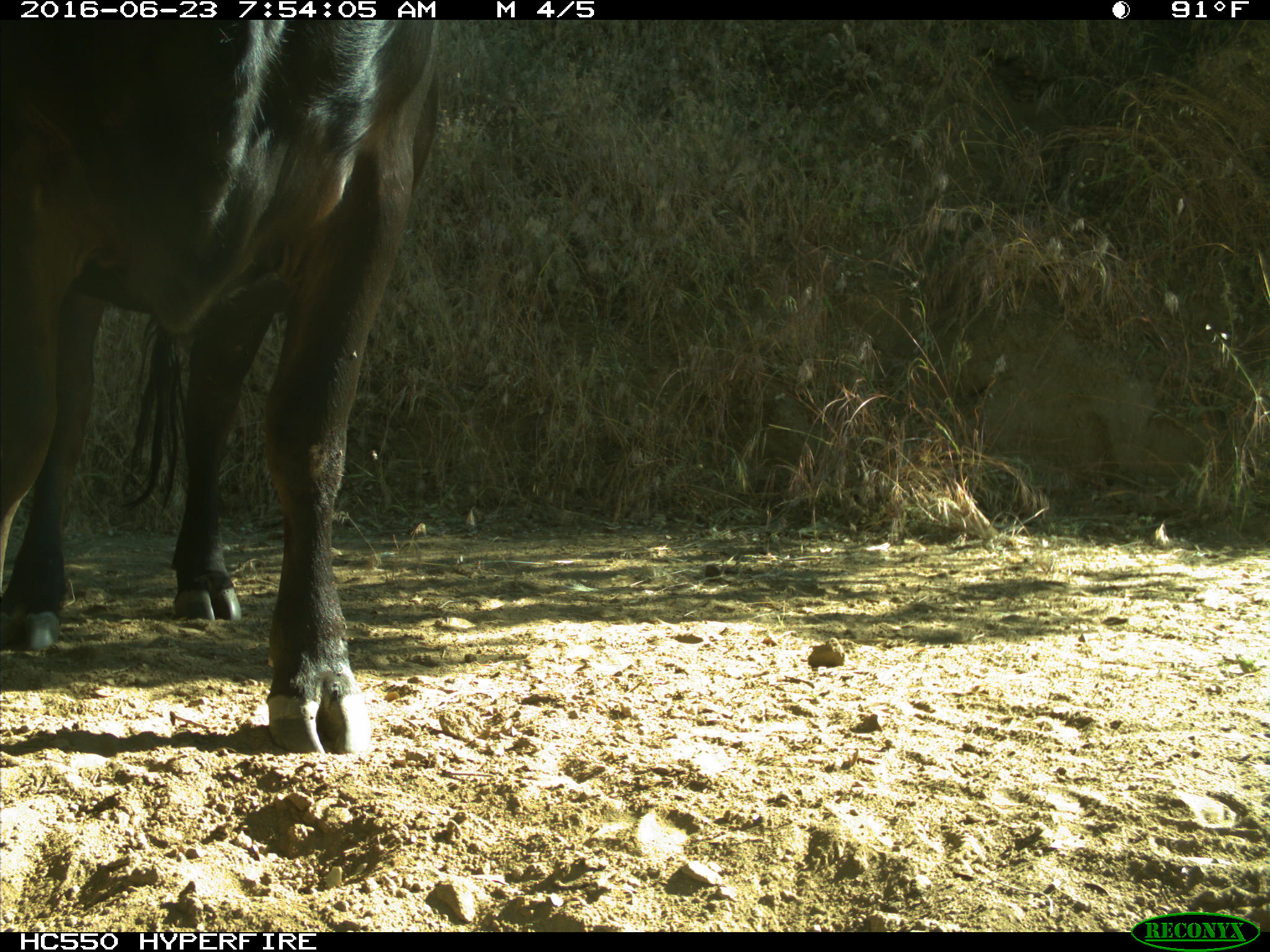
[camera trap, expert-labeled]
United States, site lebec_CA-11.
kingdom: Animalia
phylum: Chordata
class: Mammalia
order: Artiodactyla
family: Bovidae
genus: Bos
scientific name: Bos taurus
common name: domestic cow